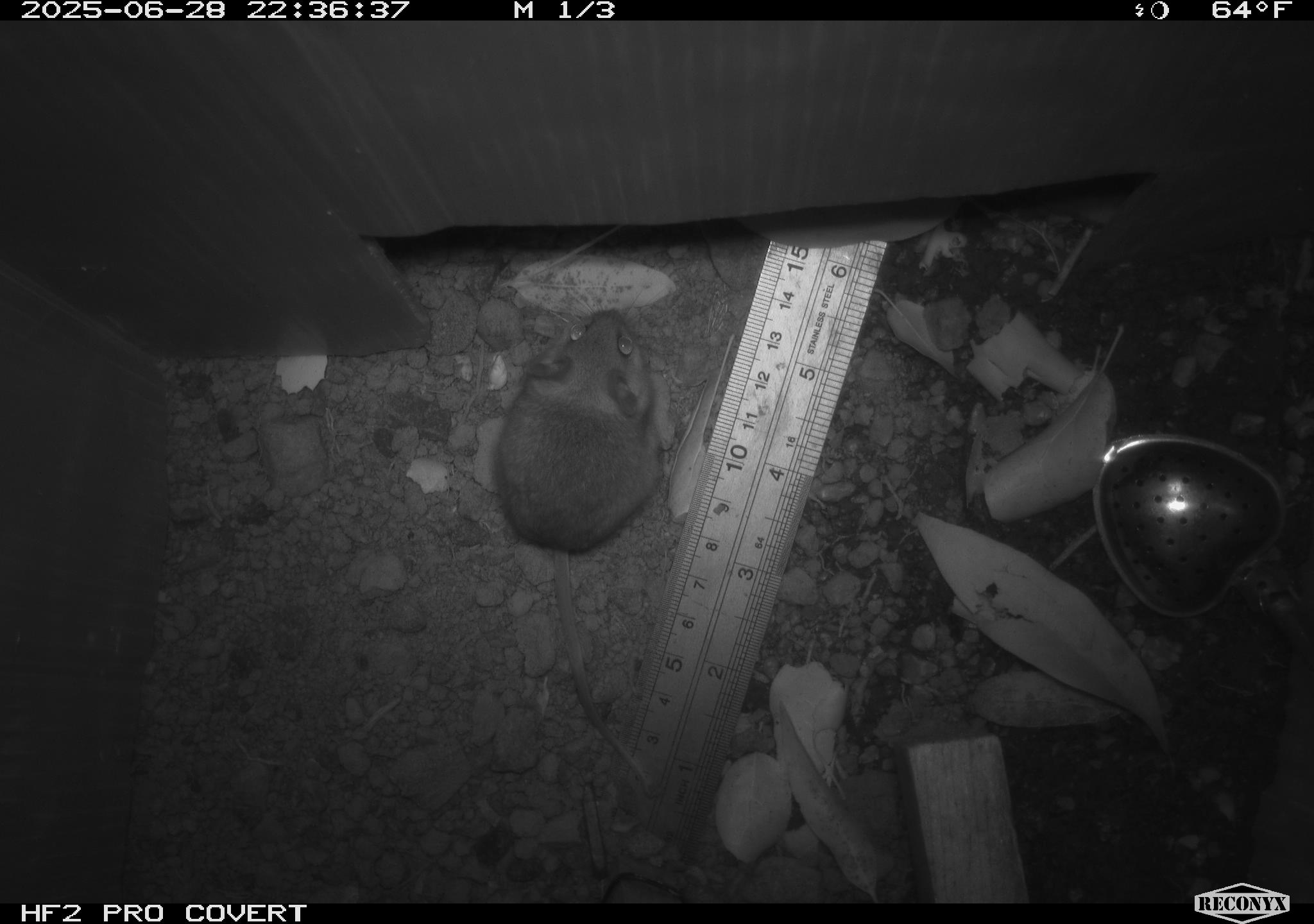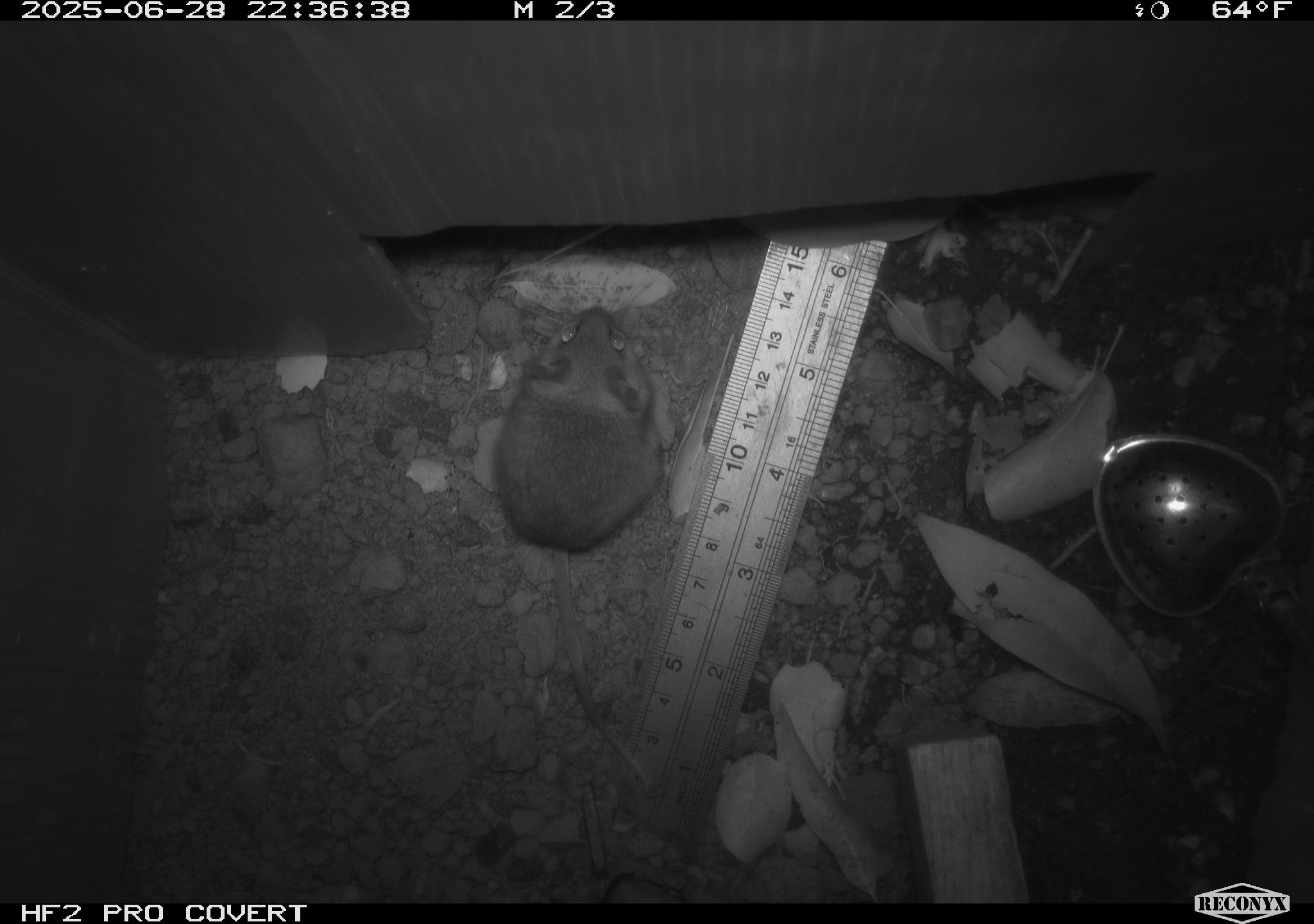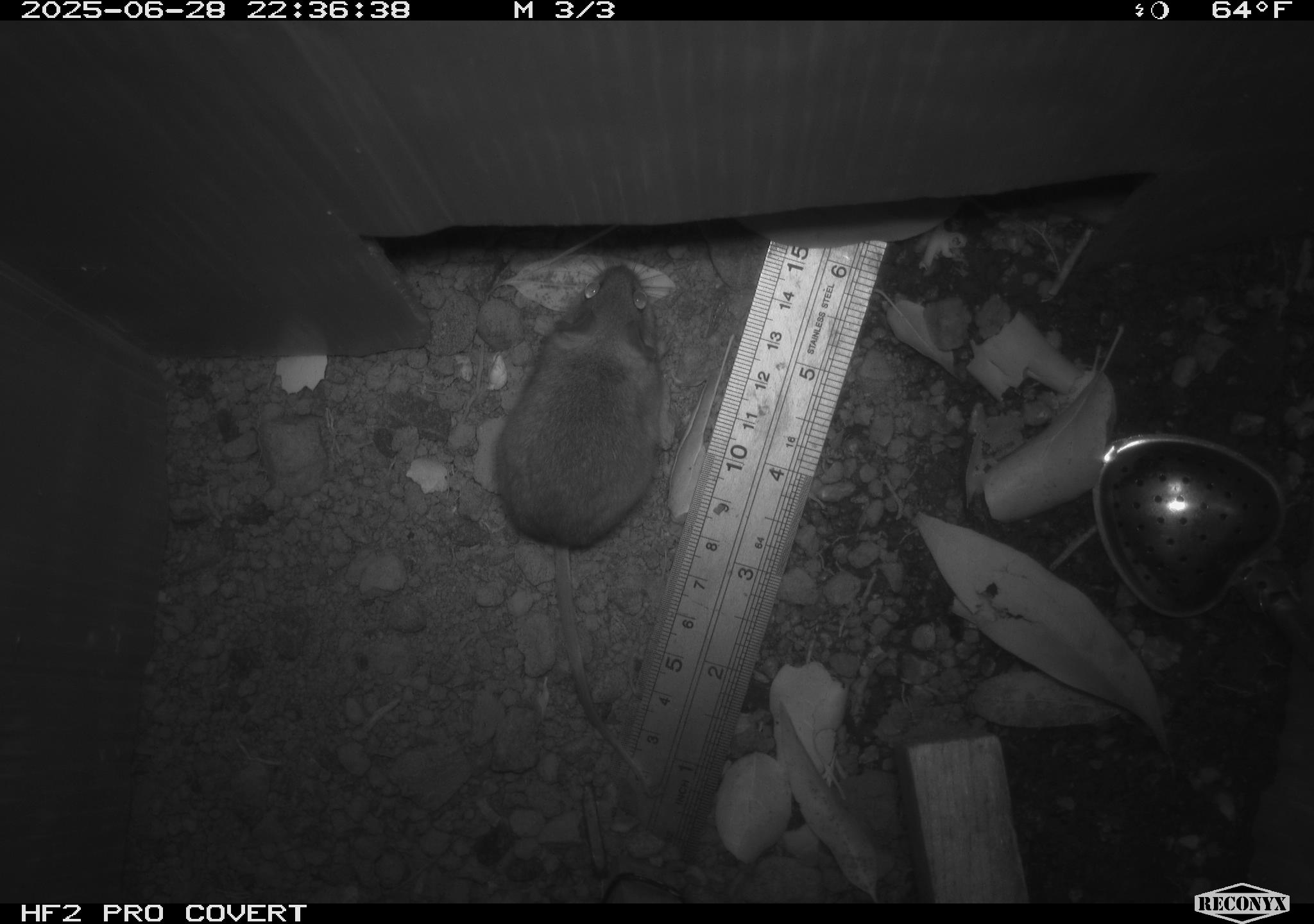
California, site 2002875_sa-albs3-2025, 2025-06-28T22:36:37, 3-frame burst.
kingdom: Animalia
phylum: Chordata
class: Mammalia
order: Rodentia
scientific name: Rodentia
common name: mouse species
Mouse species (Rodentia).